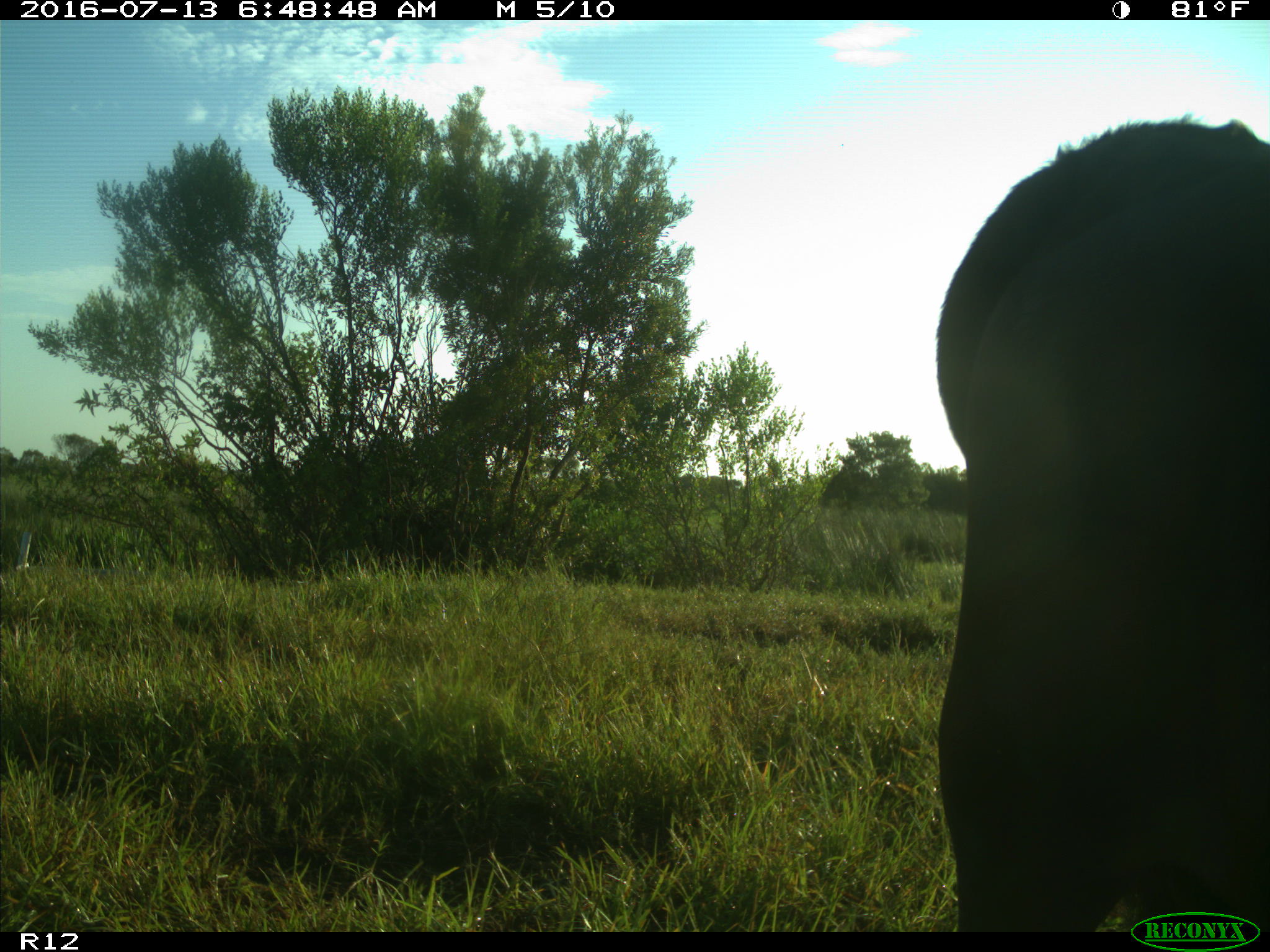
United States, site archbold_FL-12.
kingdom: Animalia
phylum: Chordata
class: Mammalia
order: Artiodactyla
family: Bovidae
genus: Bos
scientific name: Bos taurus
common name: domestic cow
Bos taurus (domestic cow).